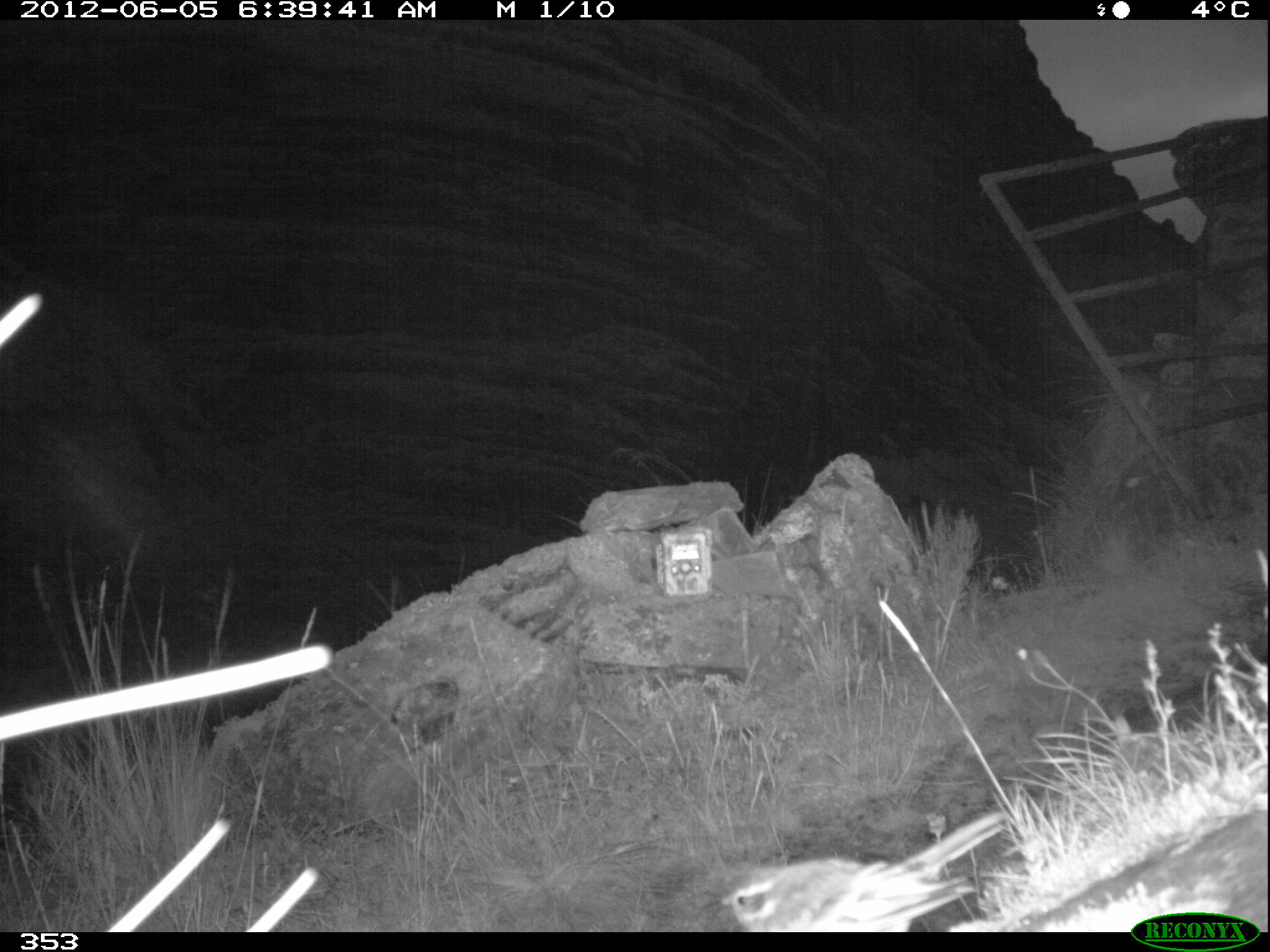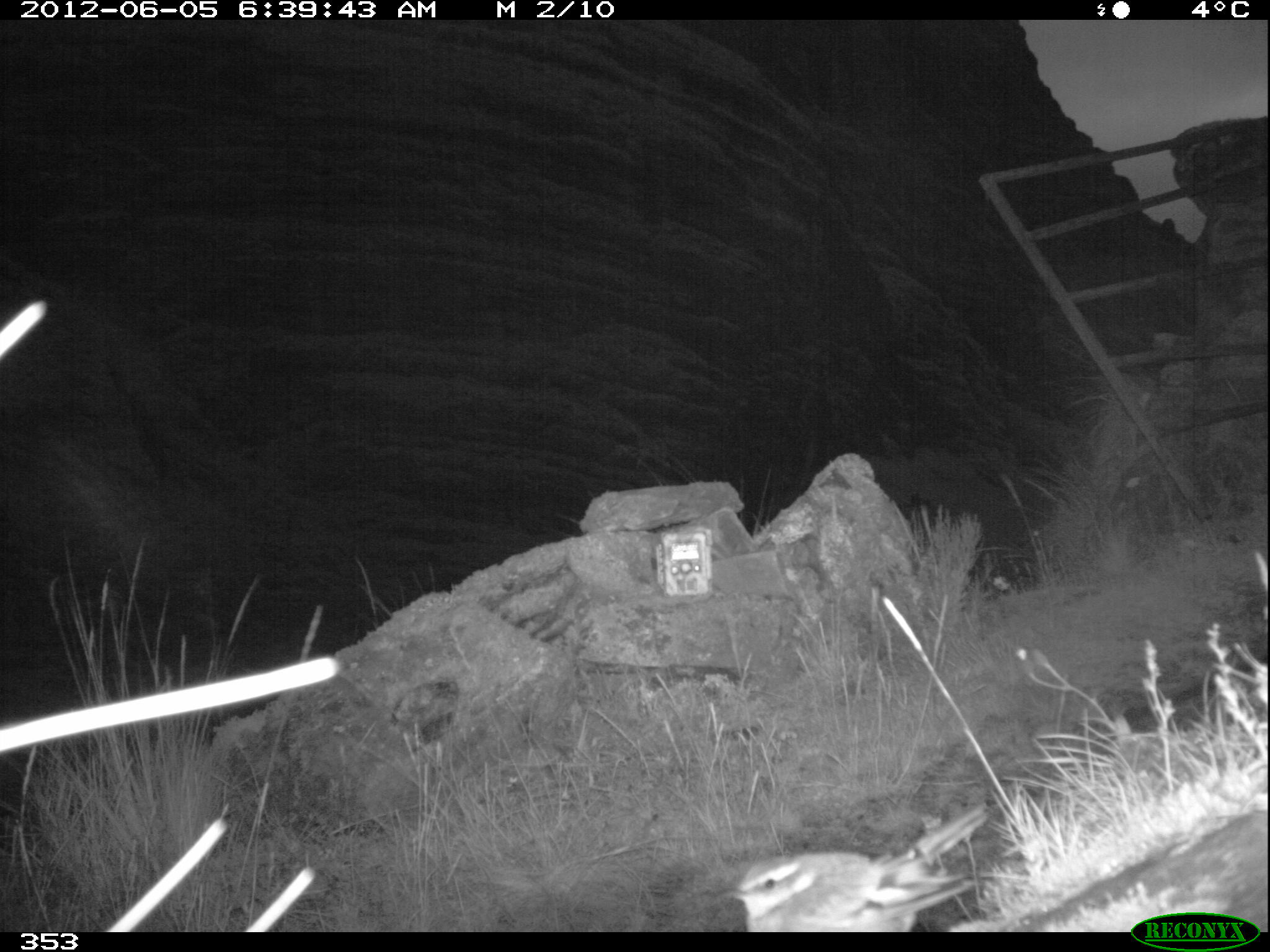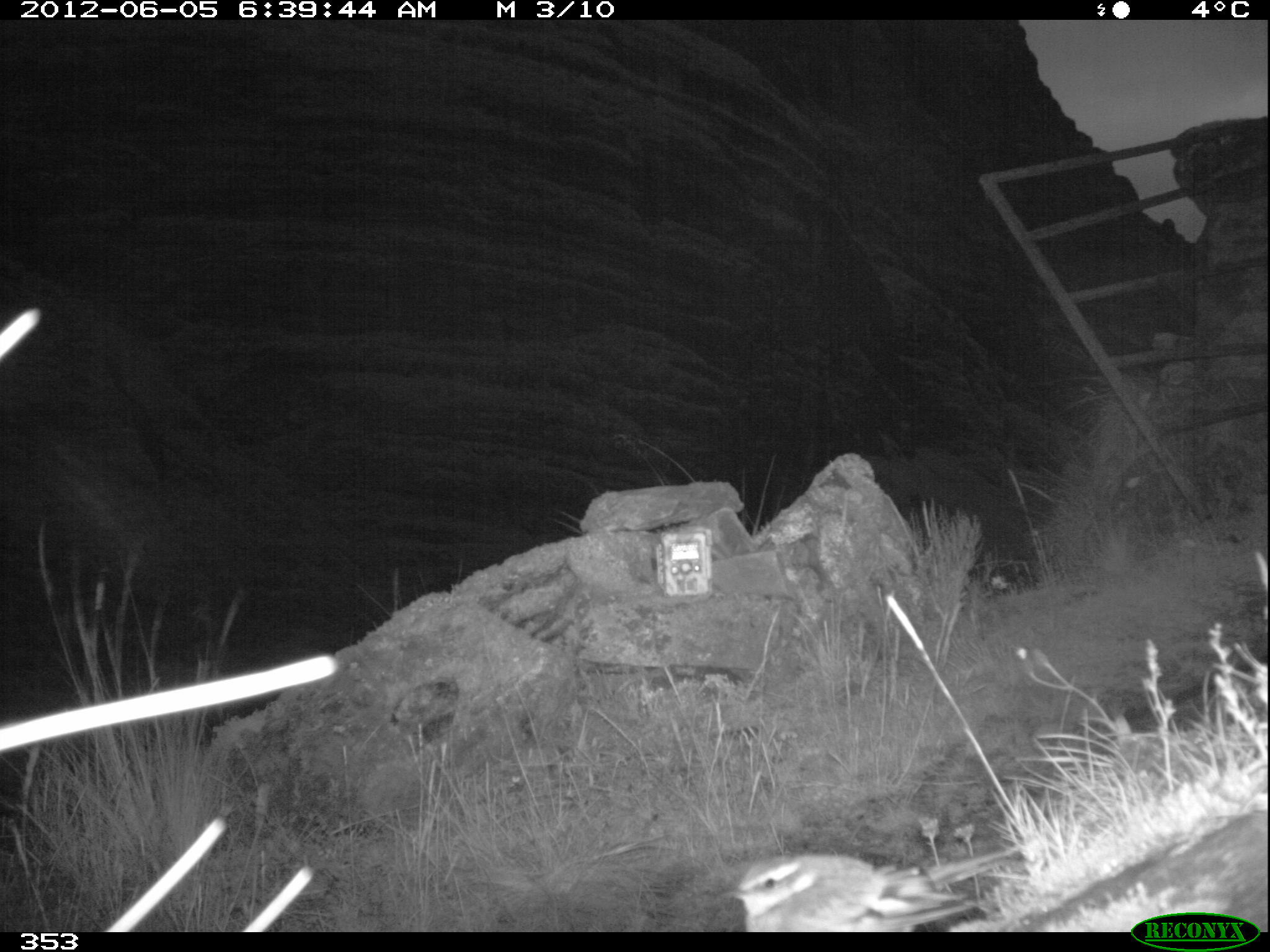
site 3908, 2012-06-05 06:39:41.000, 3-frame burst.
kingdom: Animalia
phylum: Chordata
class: Aves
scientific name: Aves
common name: bird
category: unknown bird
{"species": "unknown bird (bird) (Aves)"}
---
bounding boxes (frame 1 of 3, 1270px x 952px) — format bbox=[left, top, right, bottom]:
unknown bird: bbox=[719, 806, 1010, 930]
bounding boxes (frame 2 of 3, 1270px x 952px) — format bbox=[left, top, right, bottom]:
unknown bird: bbox=[728, 798, 990, 932]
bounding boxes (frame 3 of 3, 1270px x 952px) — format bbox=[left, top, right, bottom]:
unknown bird: bbox=[732, 843, 1025, 932]